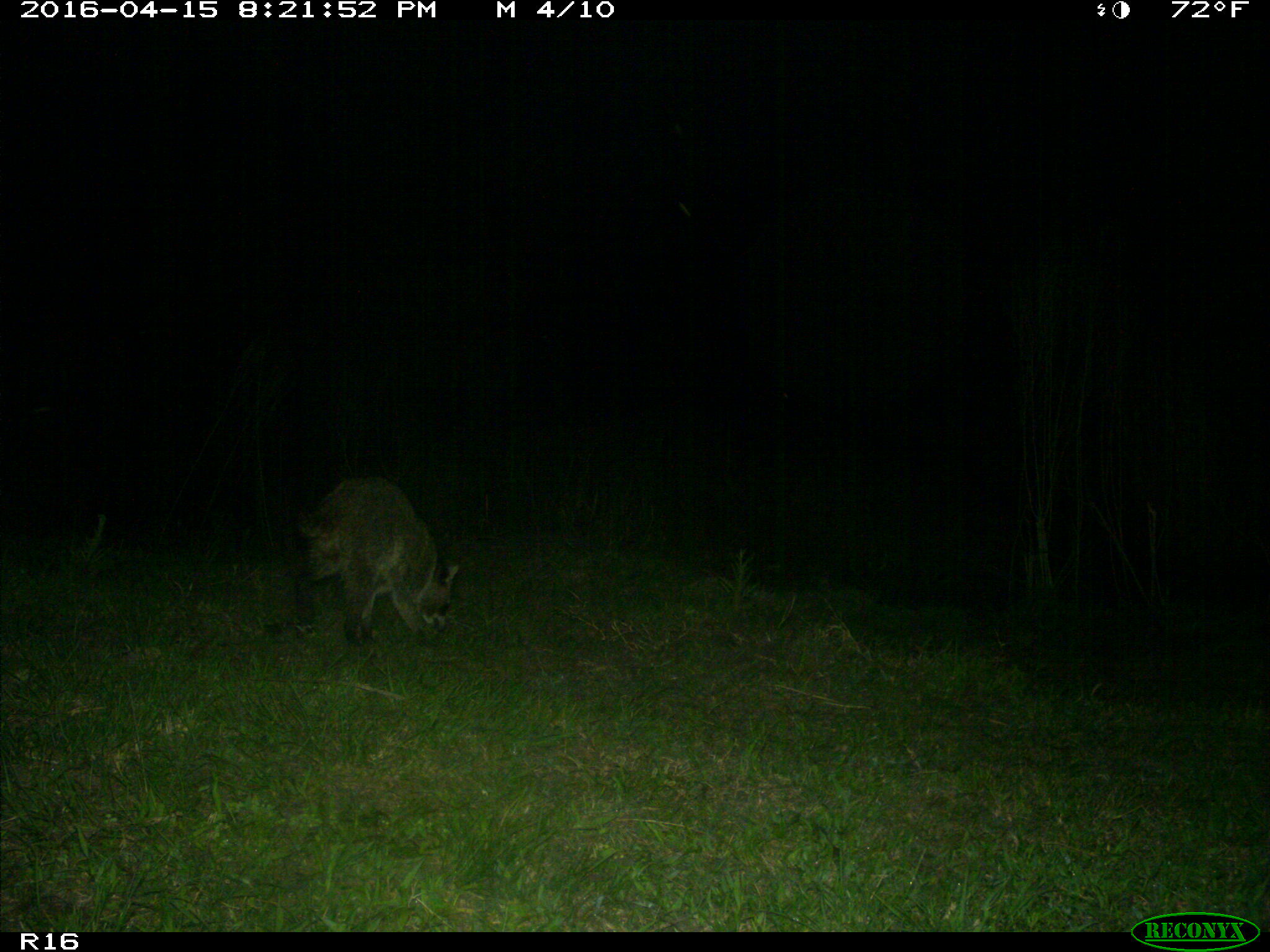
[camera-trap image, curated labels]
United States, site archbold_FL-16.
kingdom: Animalia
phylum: Chordata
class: Mammalia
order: Carnivora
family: Procyonidae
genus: Procyon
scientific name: Procyon lotor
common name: common raccoon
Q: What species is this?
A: Procyon lotor (common raccoon).